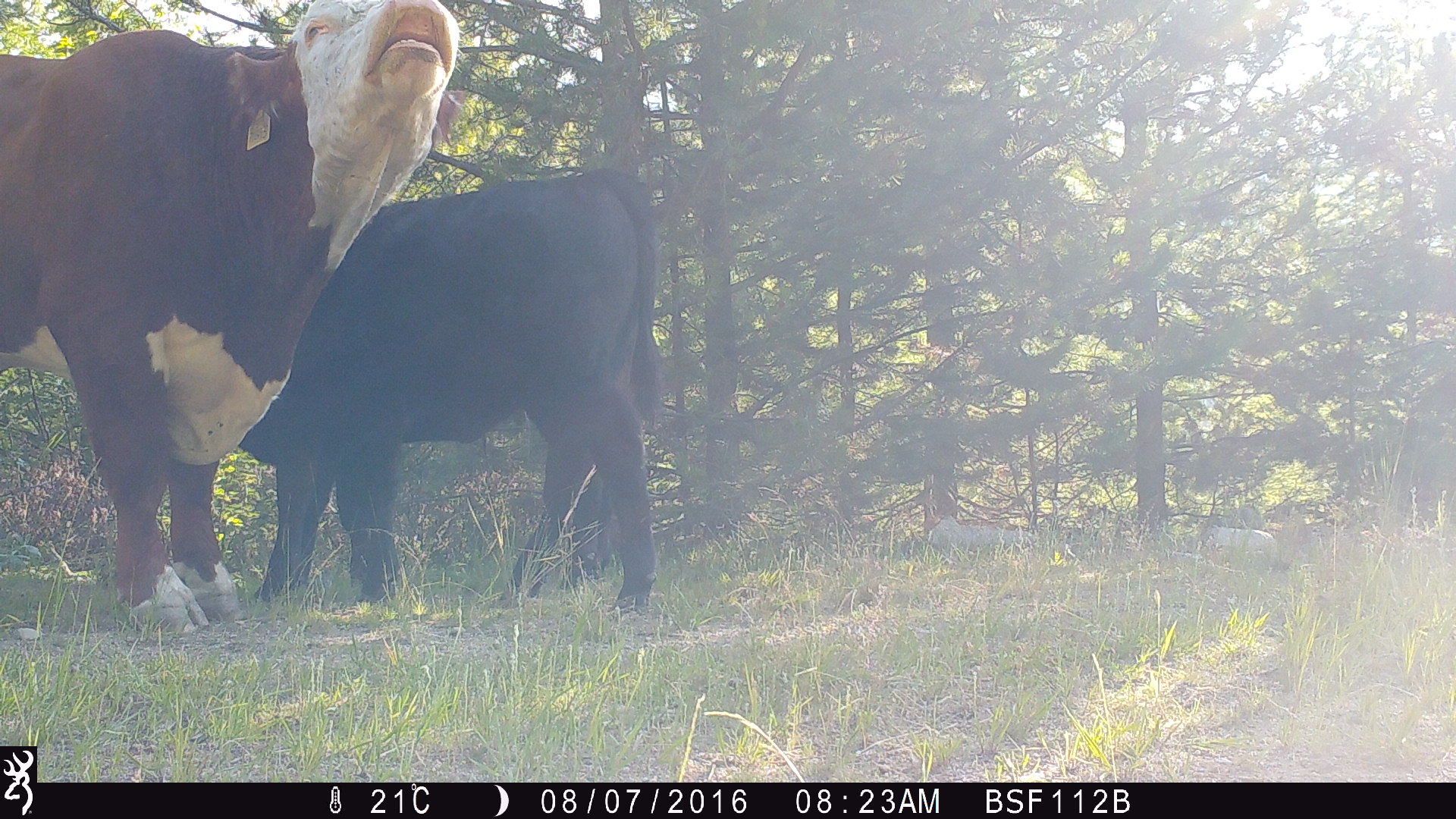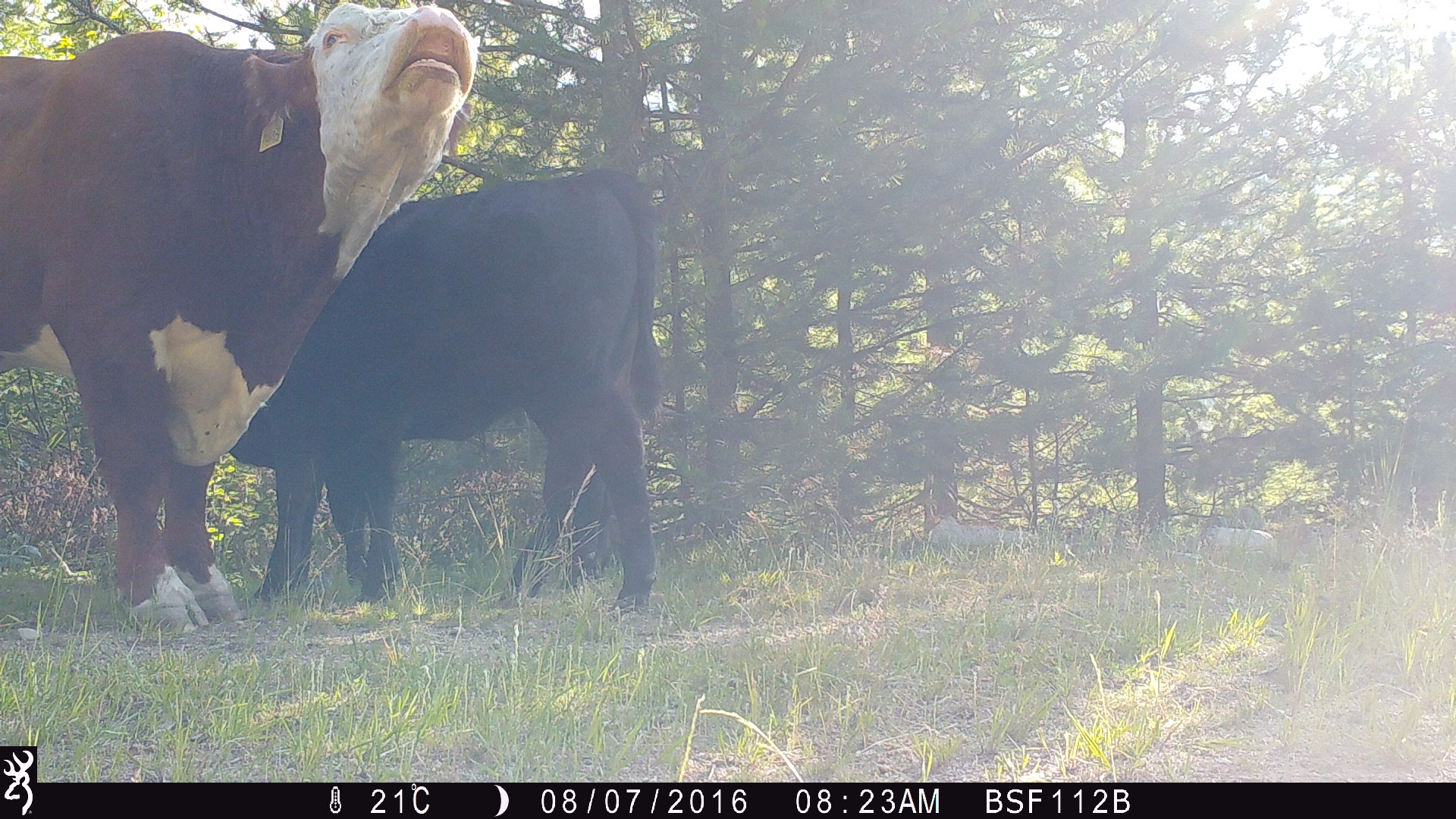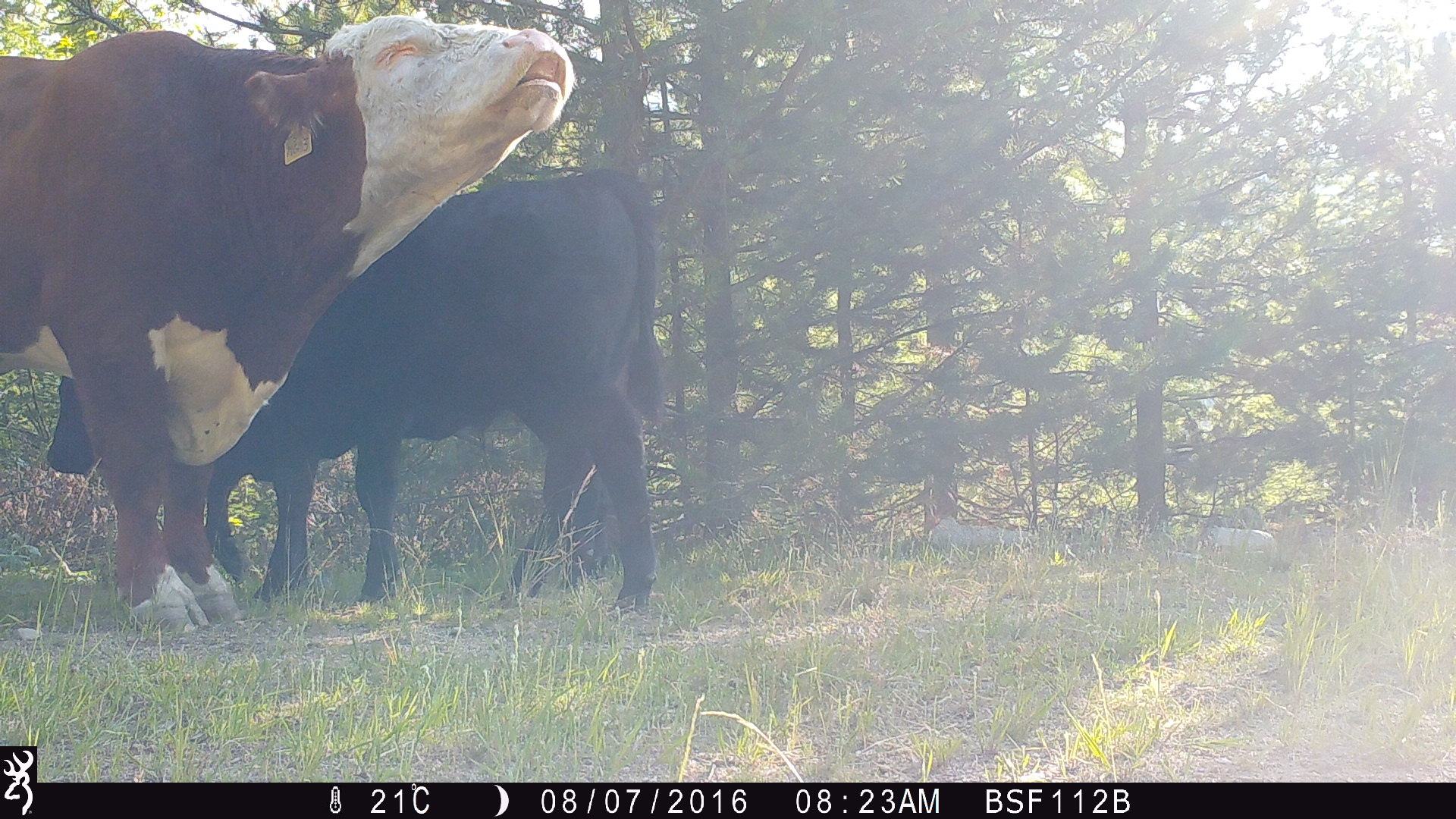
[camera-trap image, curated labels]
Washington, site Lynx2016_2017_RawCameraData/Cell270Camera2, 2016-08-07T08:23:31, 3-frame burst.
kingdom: Animalia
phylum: Chordata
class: Mammalia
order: Artiodactyla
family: Bovidae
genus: Bos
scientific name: Bos taurus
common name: domestic cattle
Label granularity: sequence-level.